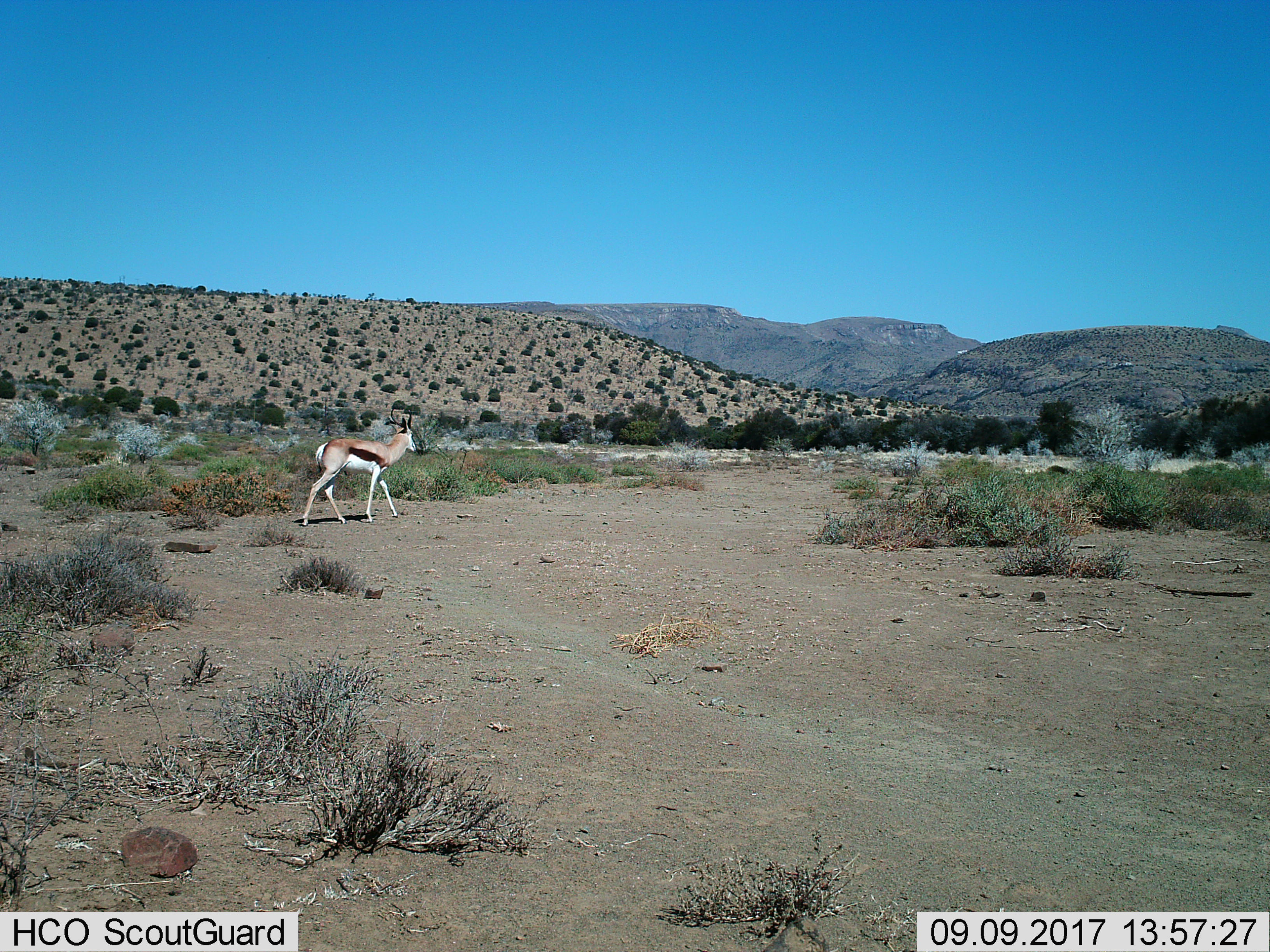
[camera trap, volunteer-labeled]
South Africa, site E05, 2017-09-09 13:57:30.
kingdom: Animalia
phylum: Chordata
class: Mammalia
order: Artiodactyla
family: Bovidae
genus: Antidorcas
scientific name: Antidorcas marsupialis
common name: springbok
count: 1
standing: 0%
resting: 0%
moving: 100%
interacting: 0%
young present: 0%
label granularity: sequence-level